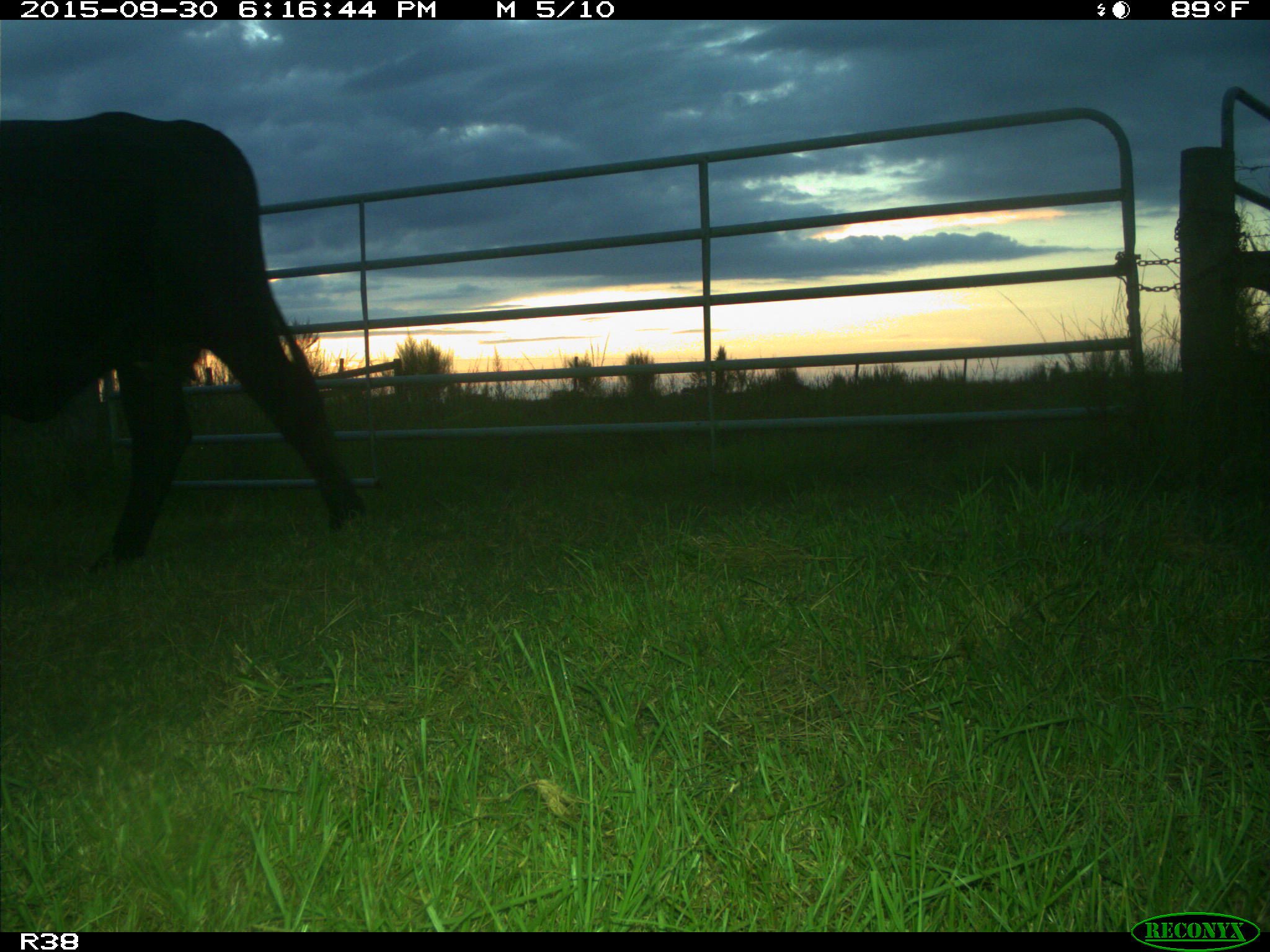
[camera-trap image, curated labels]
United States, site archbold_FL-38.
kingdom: Animalia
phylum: Chordata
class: Mammalia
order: Artiodactyla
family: Bovidae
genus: Bos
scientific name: Bos taurus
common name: domestic cow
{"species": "Bos taurus (domestic cow)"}